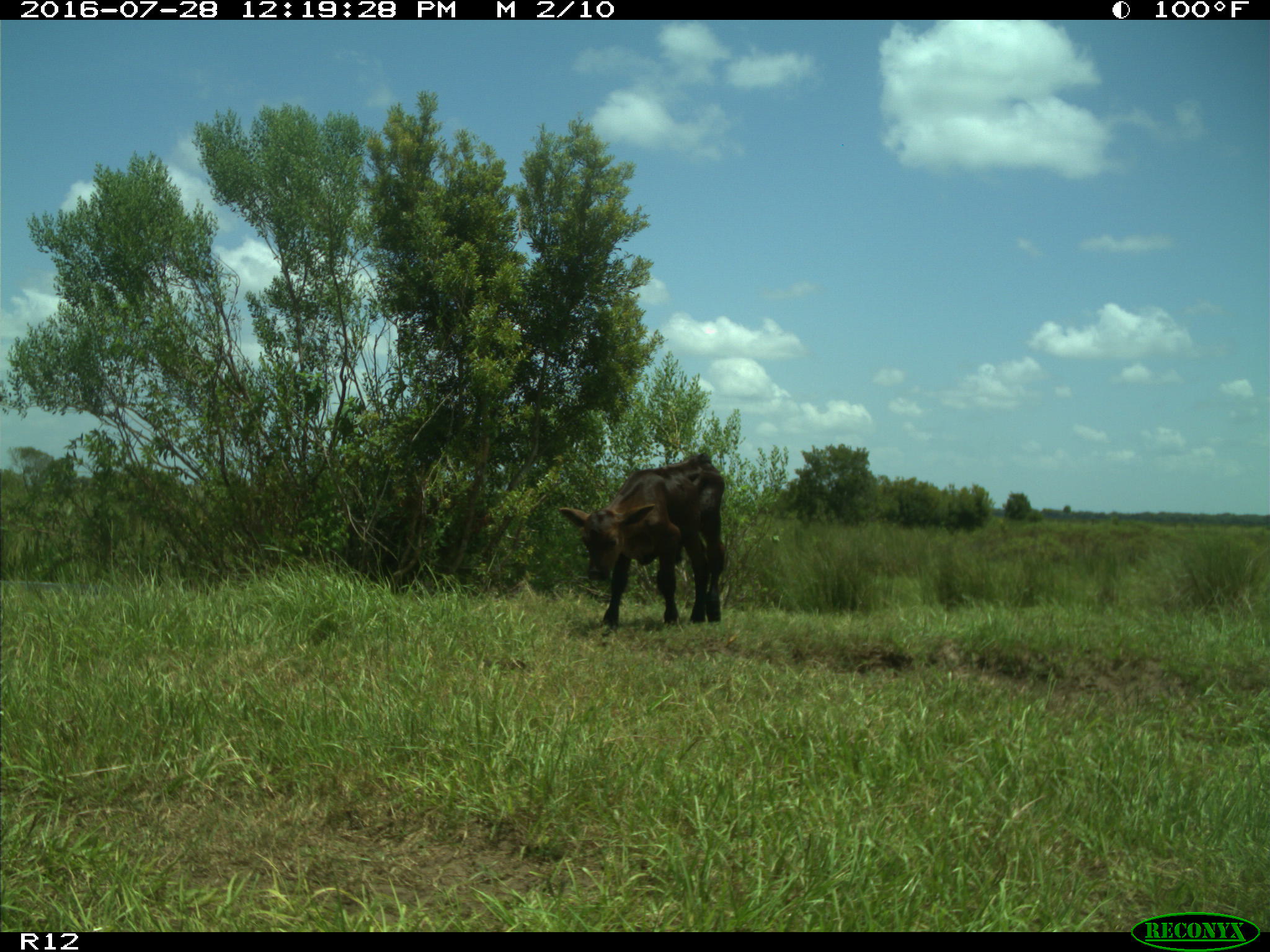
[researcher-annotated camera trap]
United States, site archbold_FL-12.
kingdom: Animalia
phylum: Chordata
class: Mammalia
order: Artiodactyla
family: Bovidae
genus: Bos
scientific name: Bos taurus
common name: domestic cow